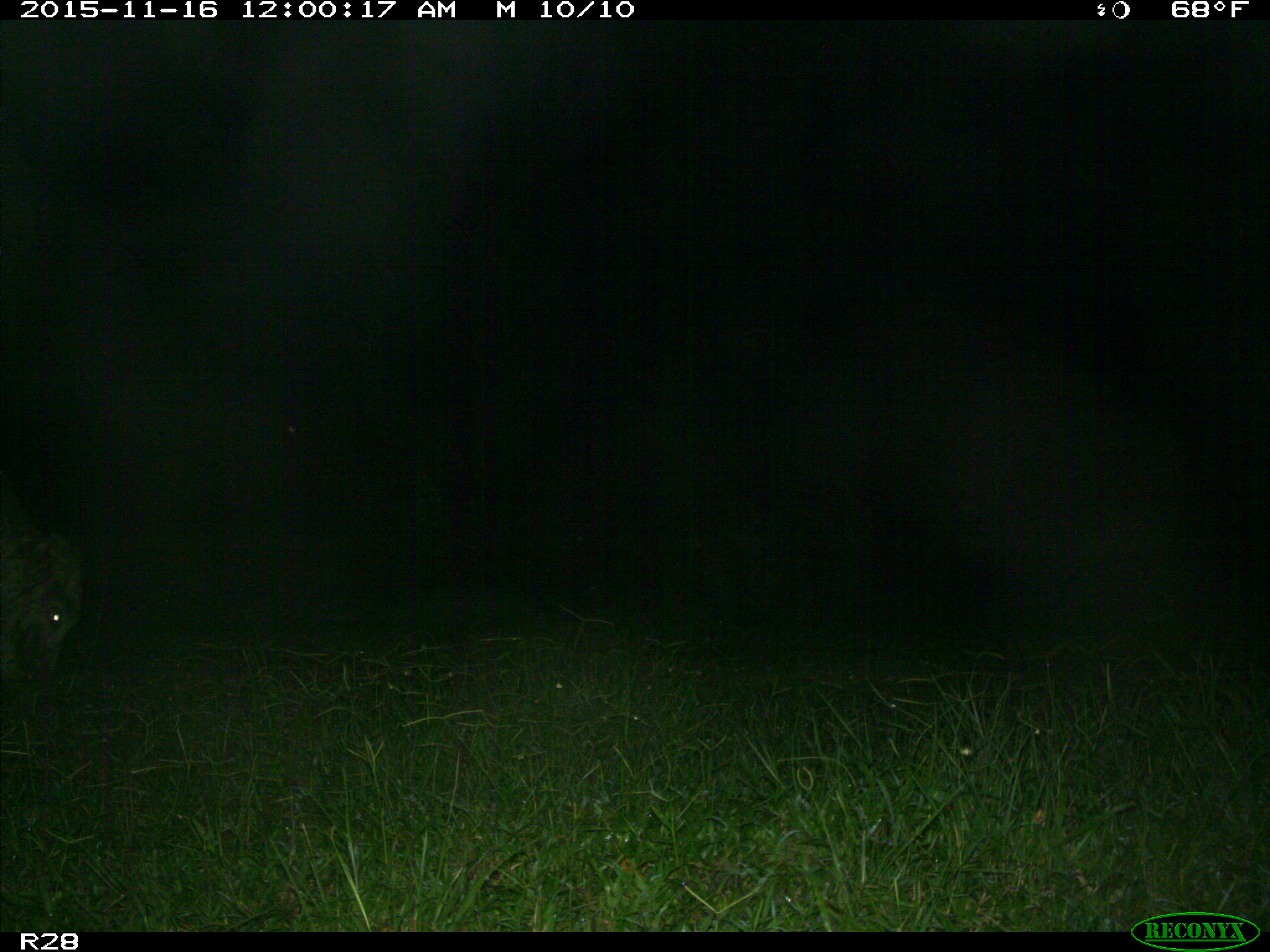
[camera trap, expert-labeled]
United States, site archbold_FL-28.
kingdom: Animalia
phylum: Chordata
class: Mammalia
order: Artiodactyla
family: Bovidae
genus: Bos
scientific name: Bos taurus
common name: domestic cow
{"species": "Bos taurus (domestic cow)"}